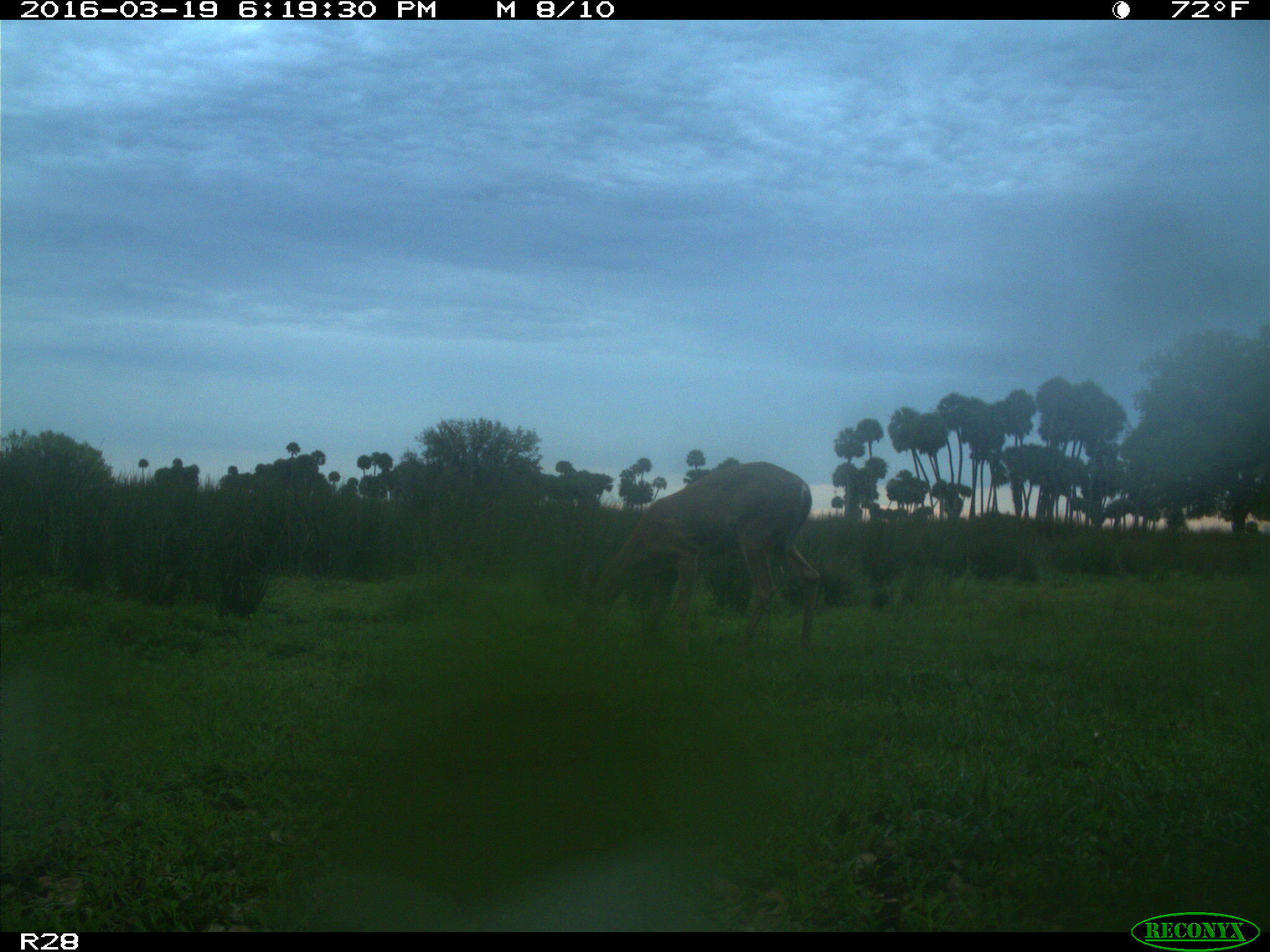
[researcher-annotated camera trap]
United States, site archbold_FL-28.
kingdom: Animalia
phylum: Chordata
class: Mammalia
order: Artiodactyla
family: Bovidae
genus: Bos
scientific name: Bos taurus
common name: domestic cow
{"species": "Bos taurus (domestic cow)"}